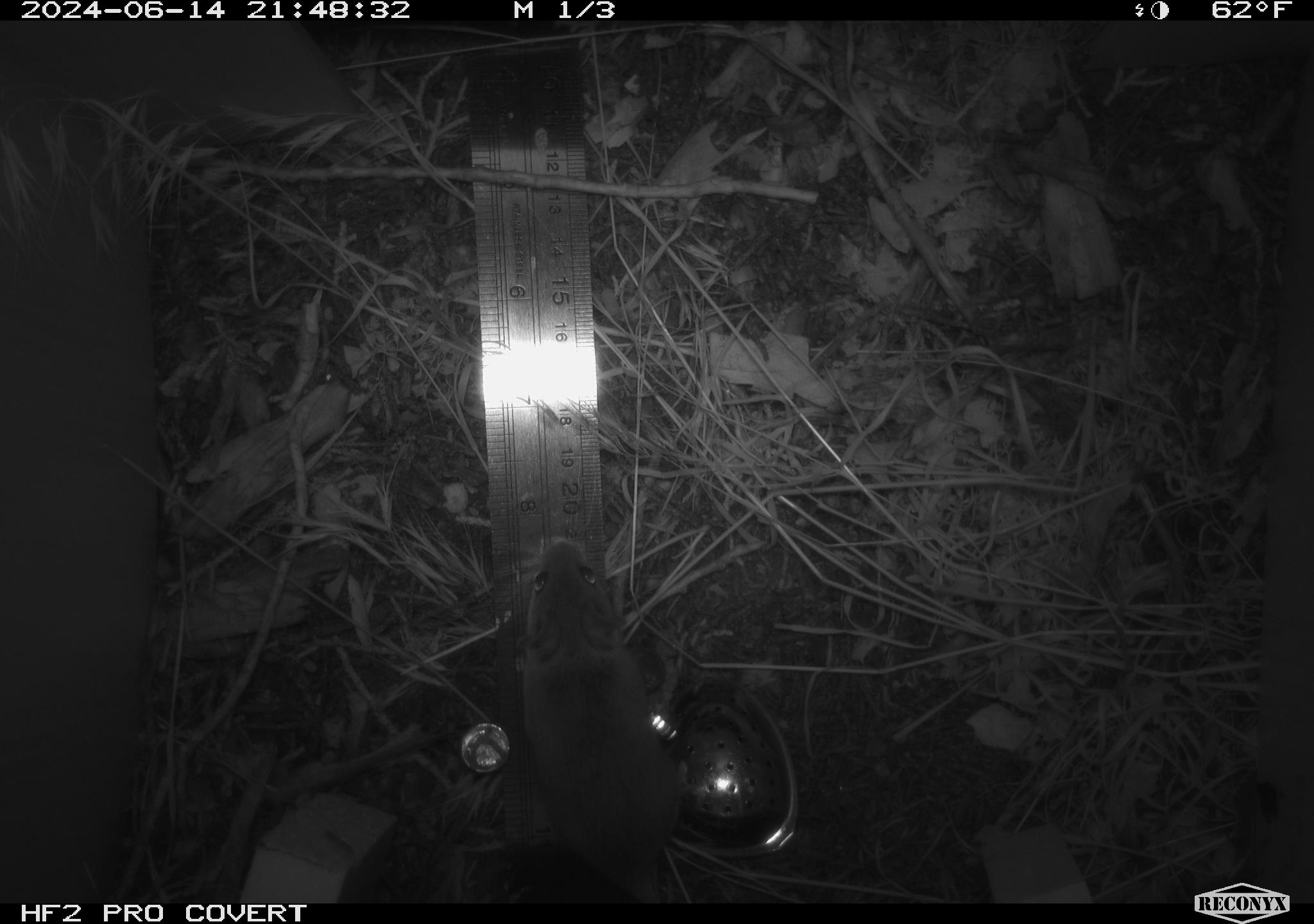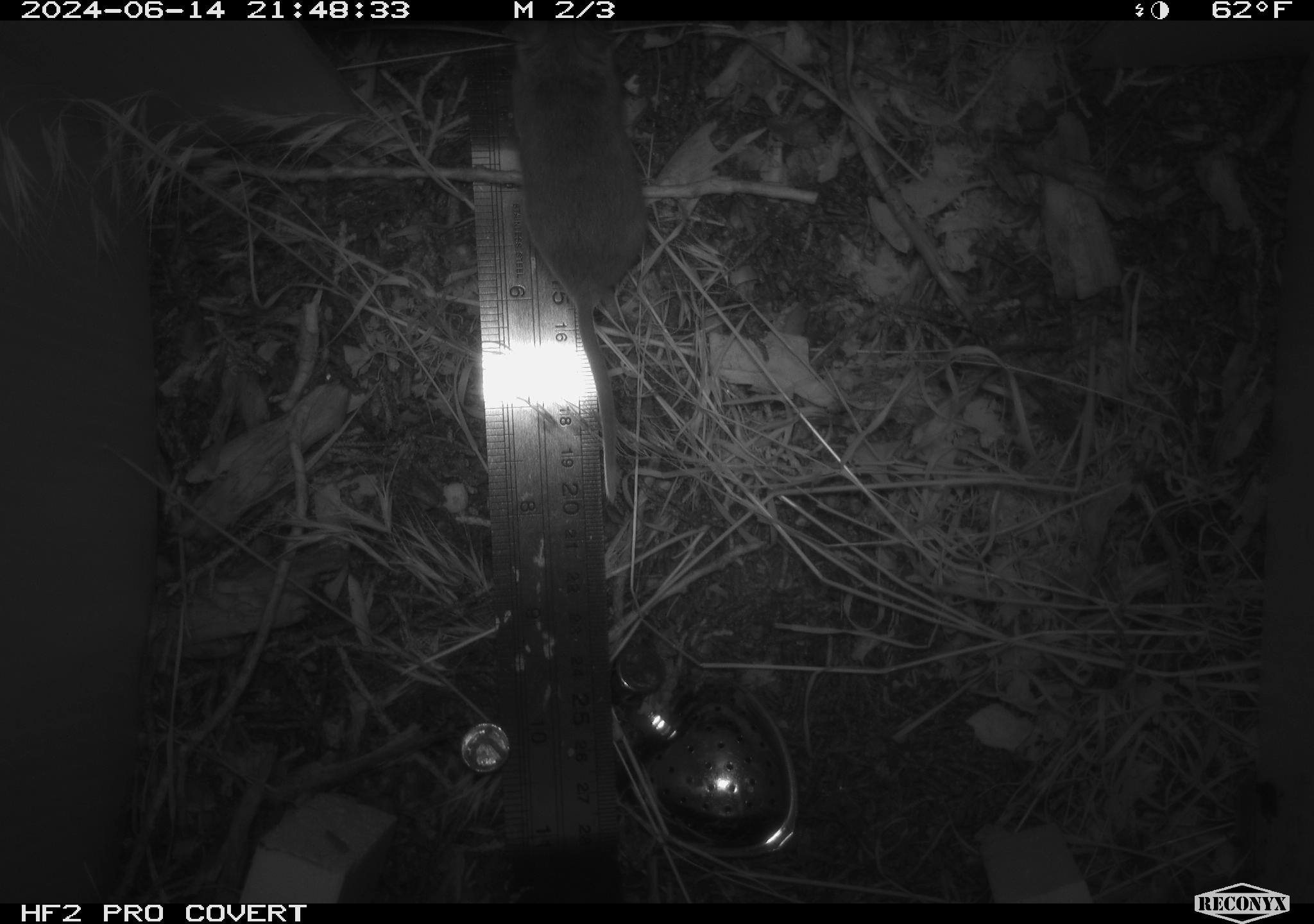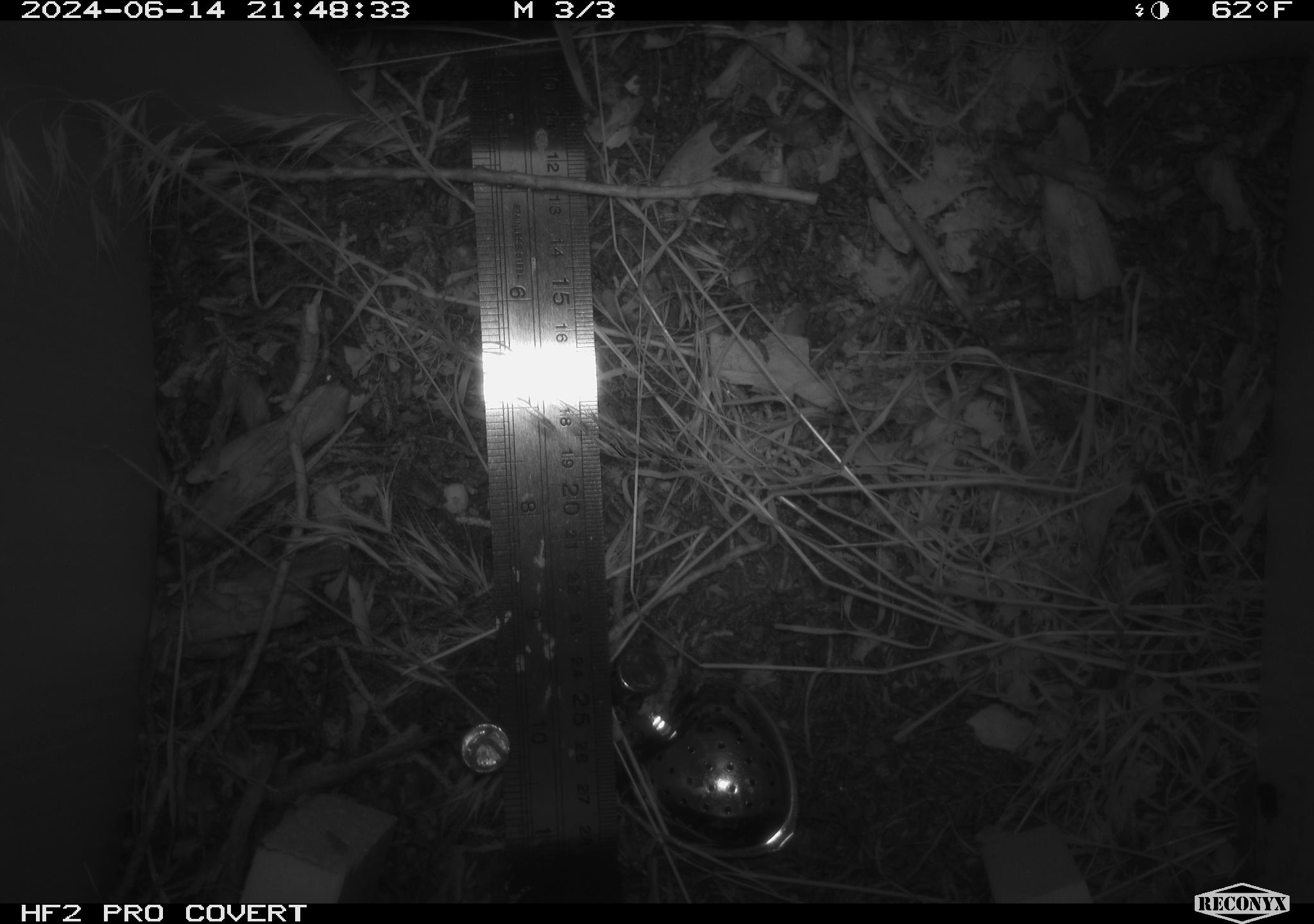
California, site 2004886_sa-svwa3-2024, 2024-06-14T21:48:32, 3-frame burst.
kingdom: Animalia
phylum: Chordata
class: Mammalia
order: Rodentia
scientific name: Rodentia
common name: mouse species